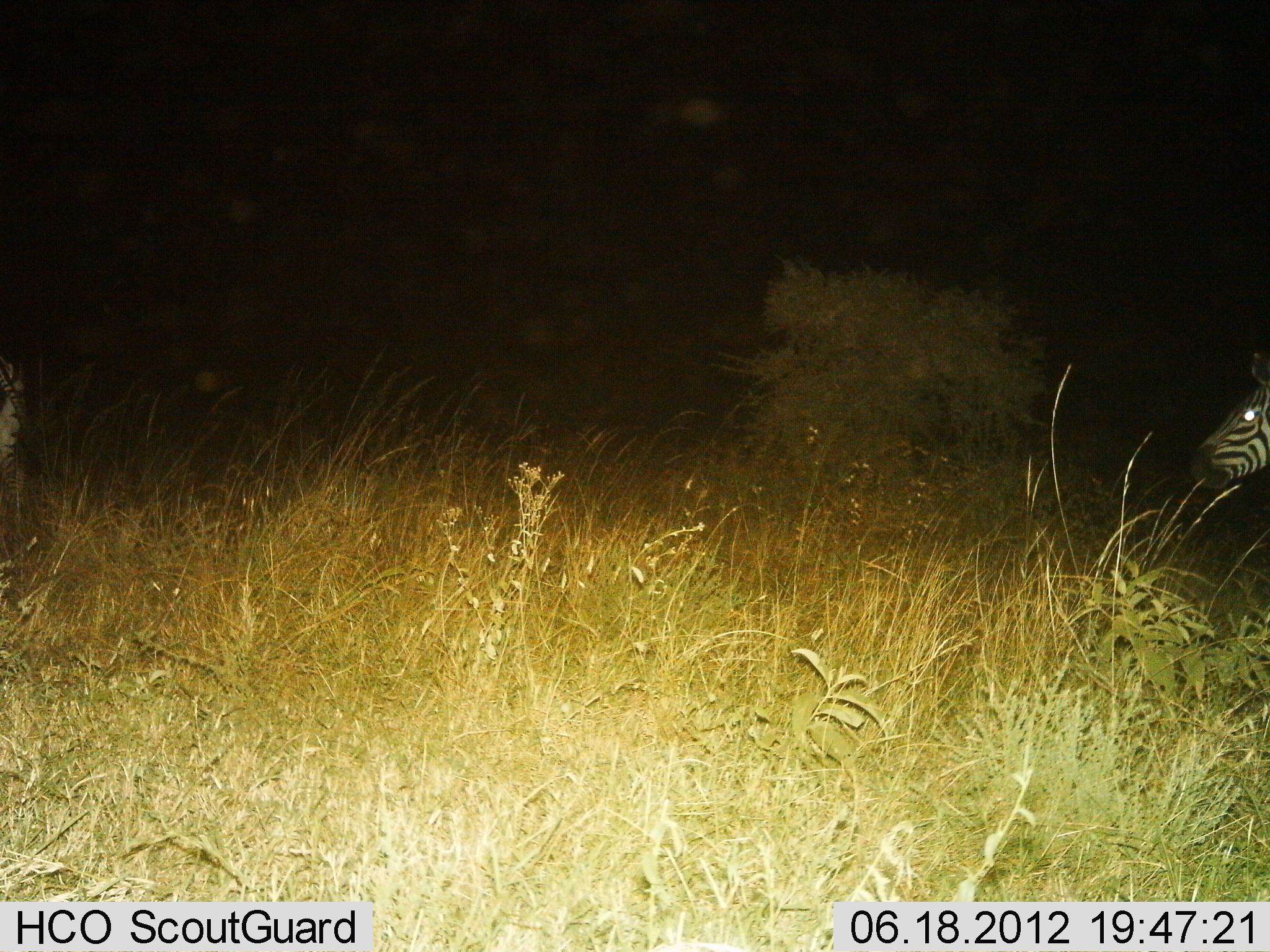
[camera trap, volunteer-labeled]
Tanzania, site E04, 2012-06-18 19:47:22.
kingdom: Animalia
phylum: Chordata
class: Mammalia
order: Perissodactyla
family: Equidae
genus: Equus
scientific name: Equus quagga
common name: plains zebra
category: zebra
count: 1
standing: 90%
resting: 0%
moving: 10%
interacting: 0%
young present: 0%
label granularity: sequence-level